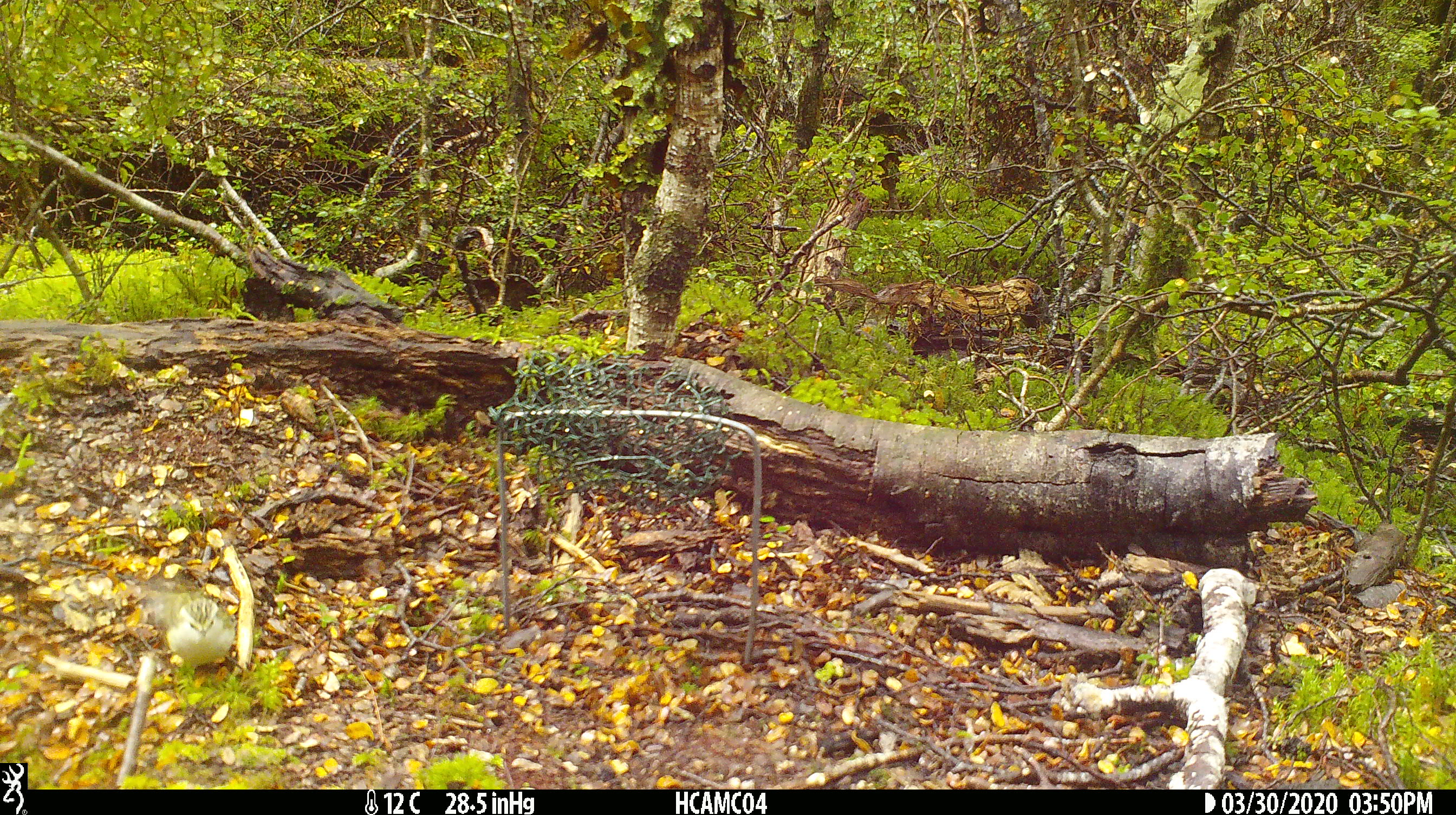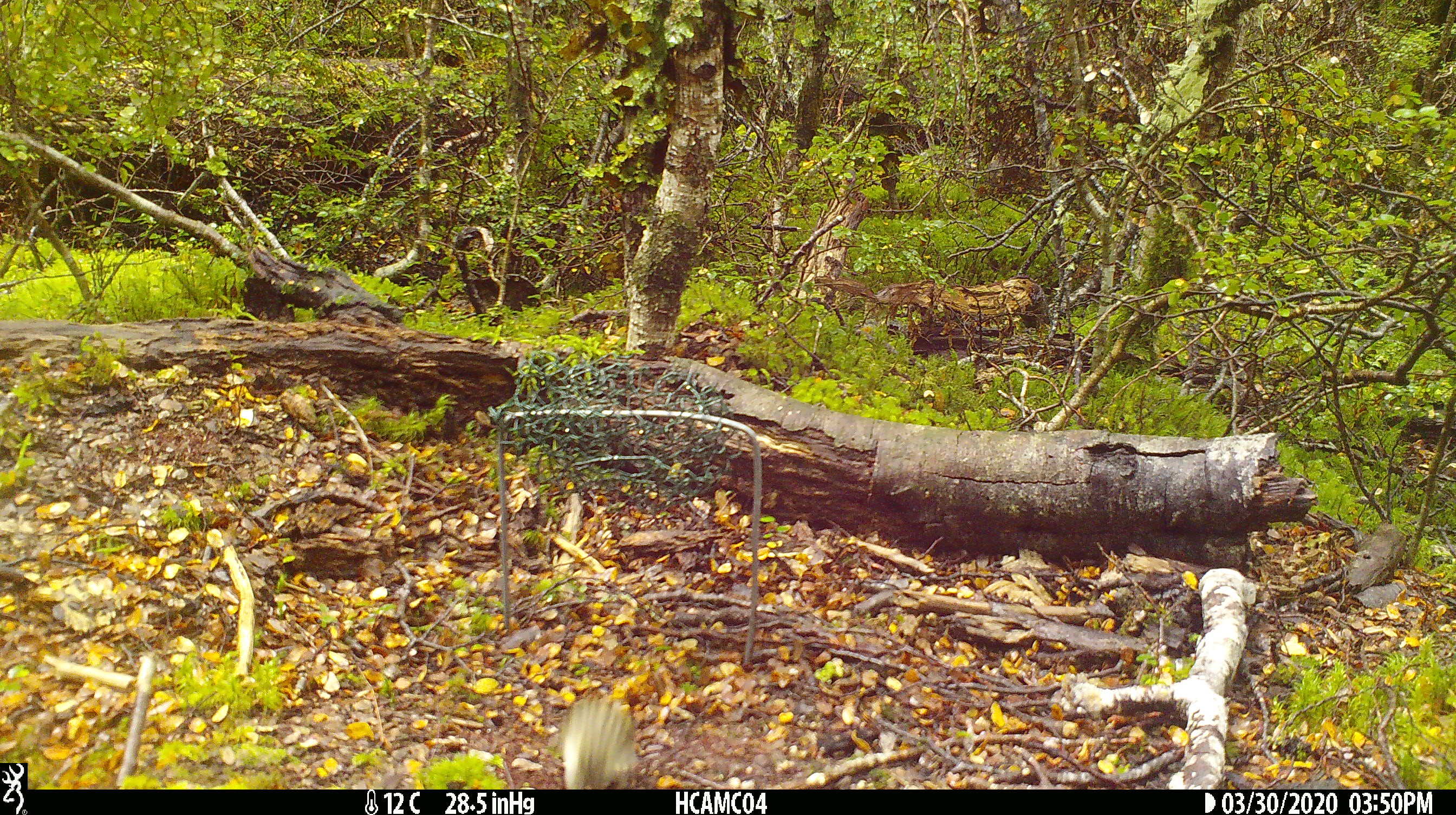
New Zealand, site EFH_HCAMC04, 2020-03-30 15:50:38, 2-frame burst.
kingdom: Animalia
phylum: Chordata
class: Aves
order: Passeriformes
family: Acanthisittidae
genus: Acanthisitta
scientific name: Acanthisitta chloris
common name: rifleman